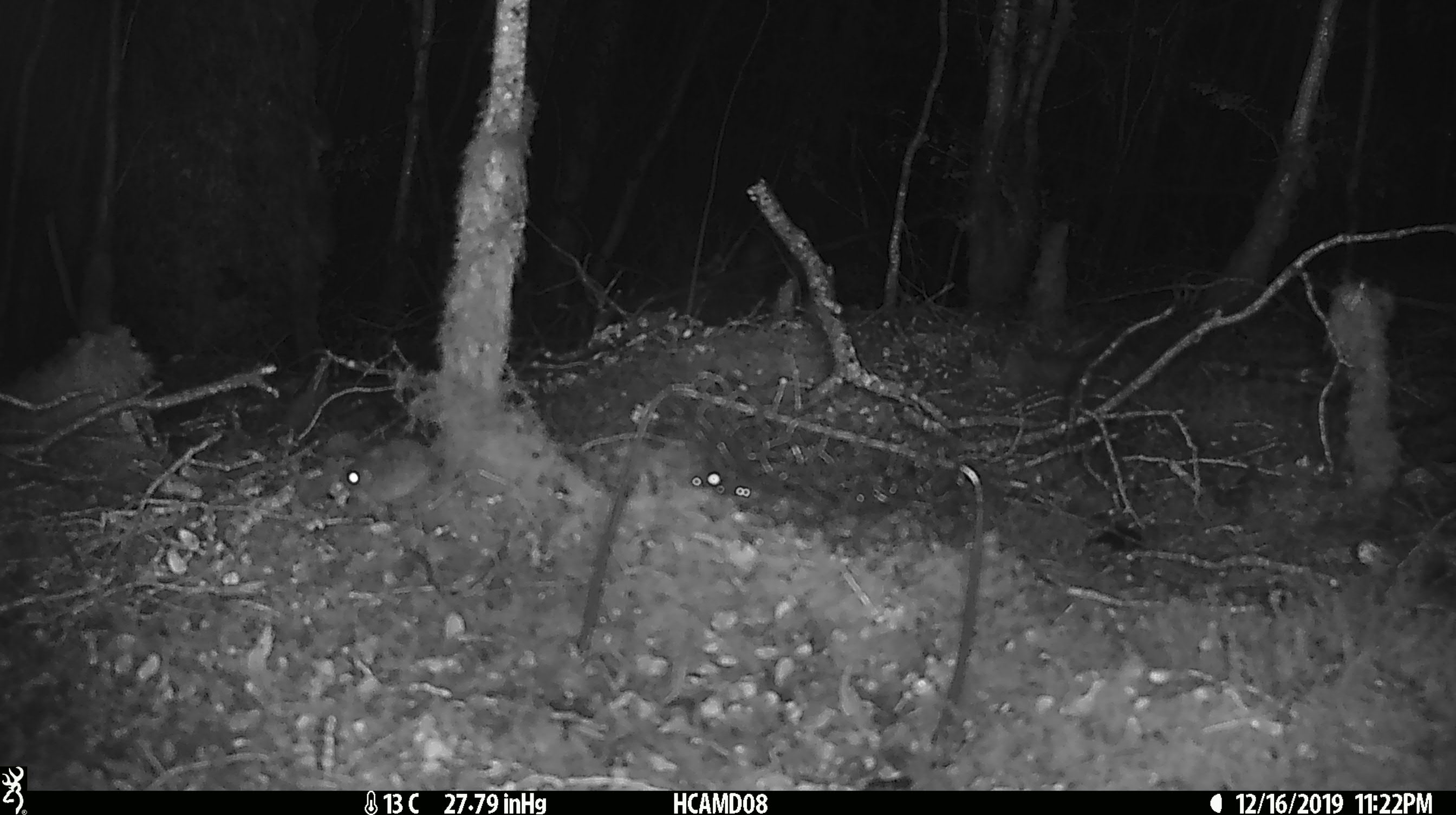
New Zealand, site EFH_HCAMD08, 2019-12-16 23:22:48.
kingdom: Animalia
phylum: Chordata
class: Mammalia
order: Rodentia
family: Muridae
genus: Mus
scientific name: Mus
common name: mouse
Mouse (Mus).